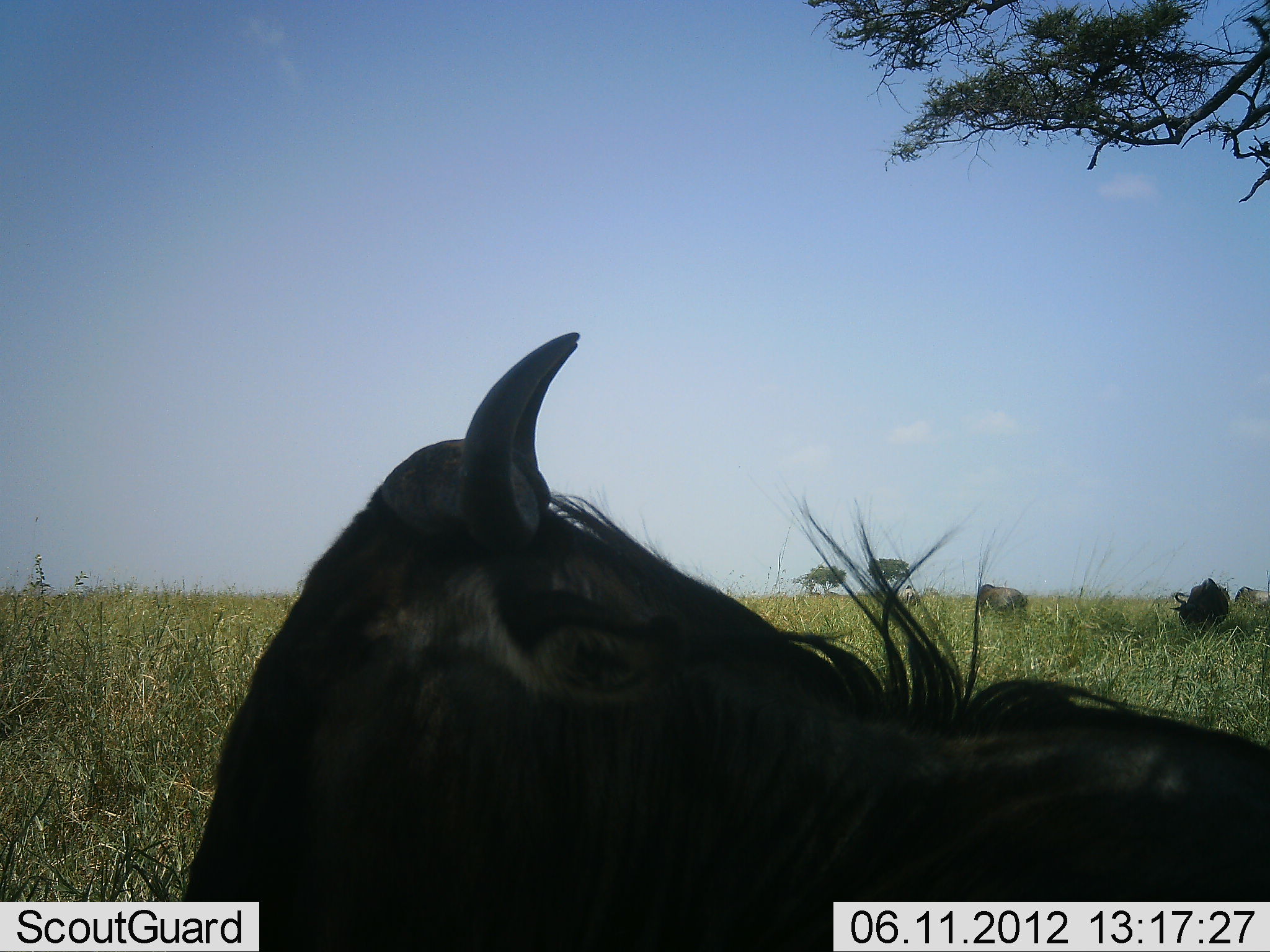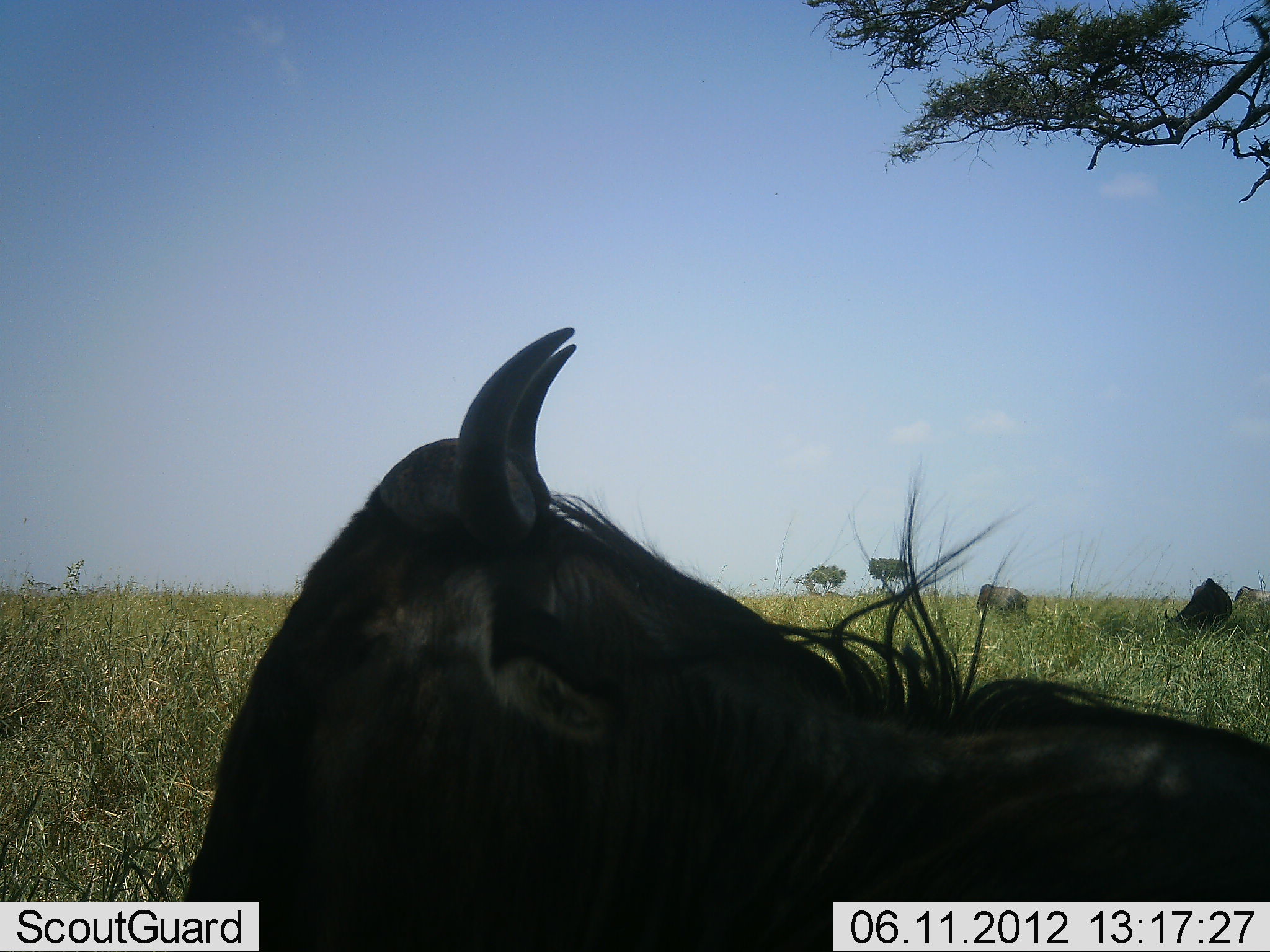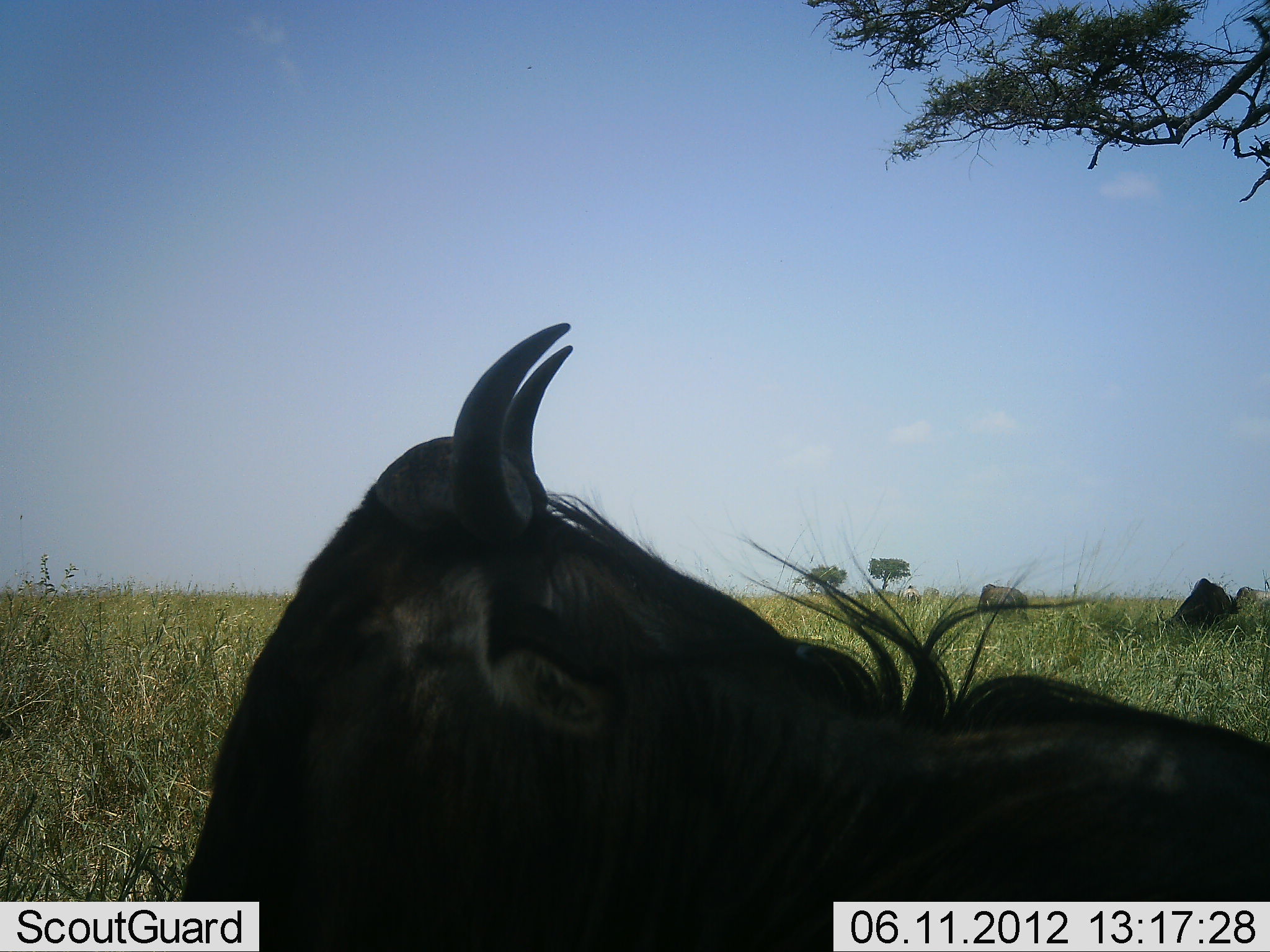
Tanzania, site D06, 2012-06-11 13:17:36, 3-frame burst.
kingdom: Animalia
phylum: Chordata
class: Mammalia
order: Artiodactyla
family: Bovidae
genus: Connochaetes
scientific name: Connochaetes taurinus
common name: blue wildebeest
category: wildebeest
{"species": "wildebeest (blue wildebeest) (Connochaetes taurinus)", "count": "3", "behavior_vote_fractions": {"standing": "50%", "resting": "60%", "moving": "0%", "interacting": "0%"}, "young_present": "0%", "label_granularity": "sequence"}